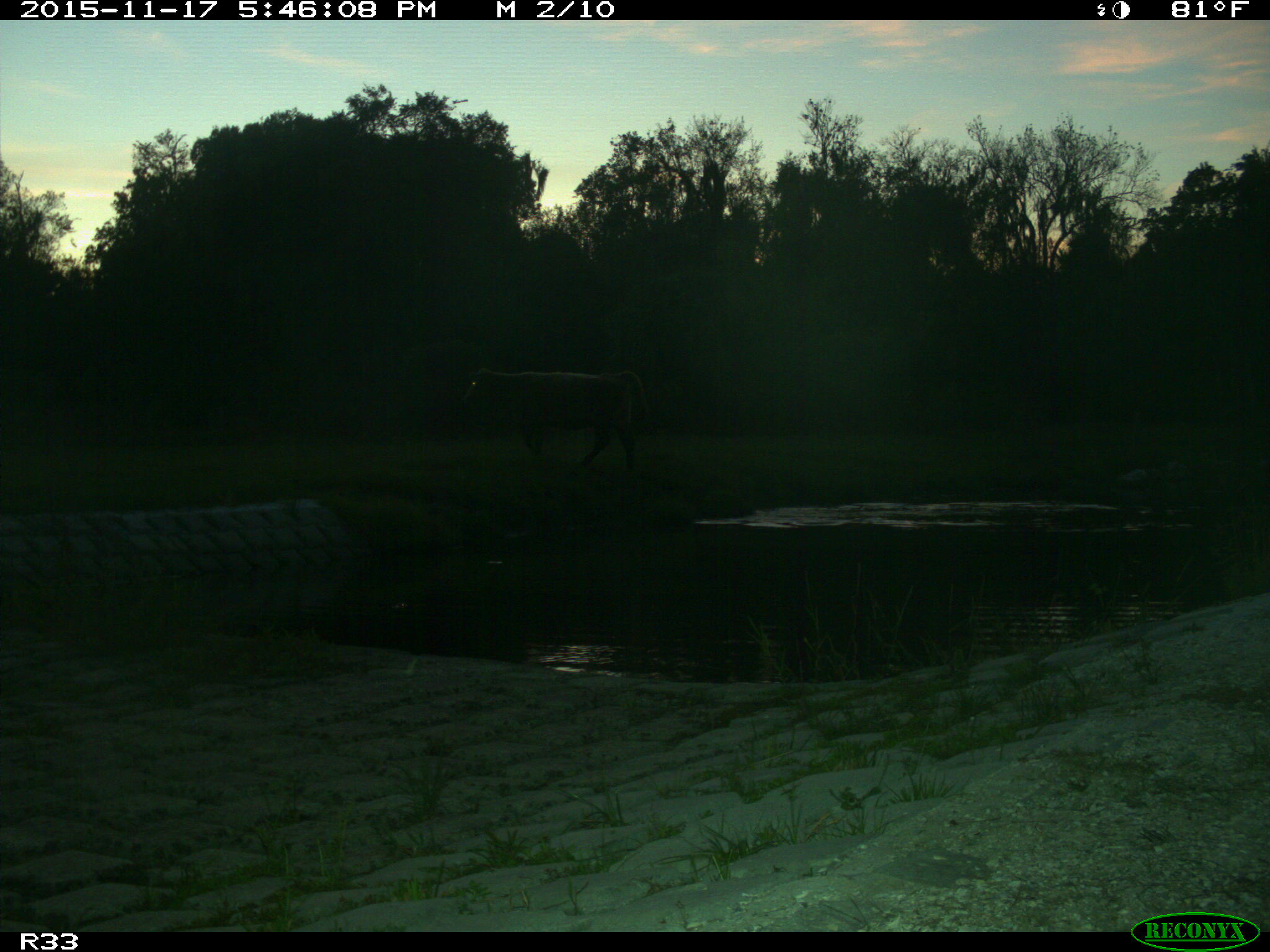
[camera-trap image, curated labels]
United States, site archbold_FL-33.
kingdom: Animalia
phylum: Chordata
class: Mammalia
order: Artiodactyla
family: Bovidae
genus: Bos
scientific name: Bos taurus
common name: domestic cow